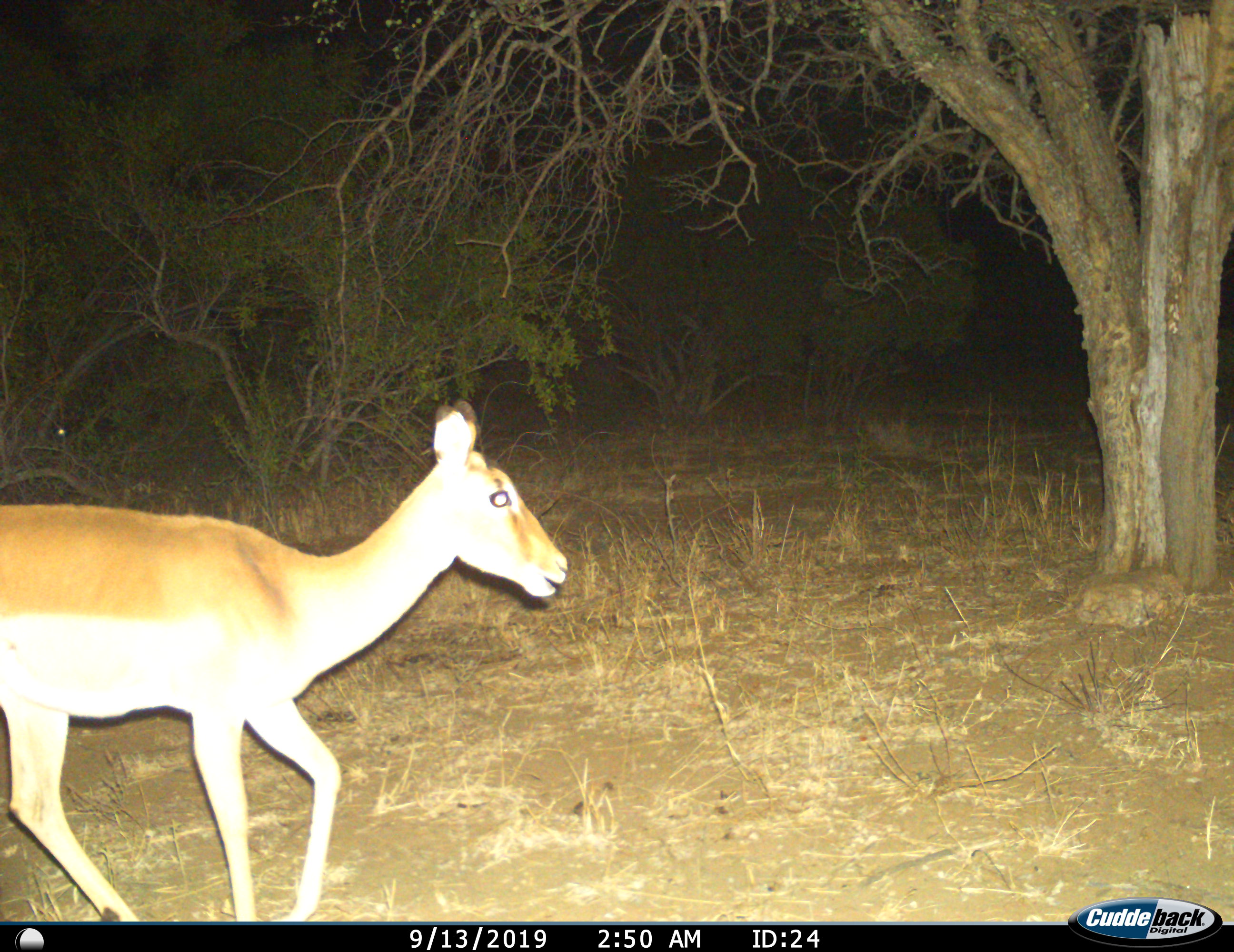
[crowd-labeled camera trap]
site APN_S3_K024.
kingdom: Animalia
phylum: Chordata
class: Mammalia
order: Artiodactyla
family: Bovidae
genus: Aepyceros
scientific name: Aepyceros melampus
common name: impala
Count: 1.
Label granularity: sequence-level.